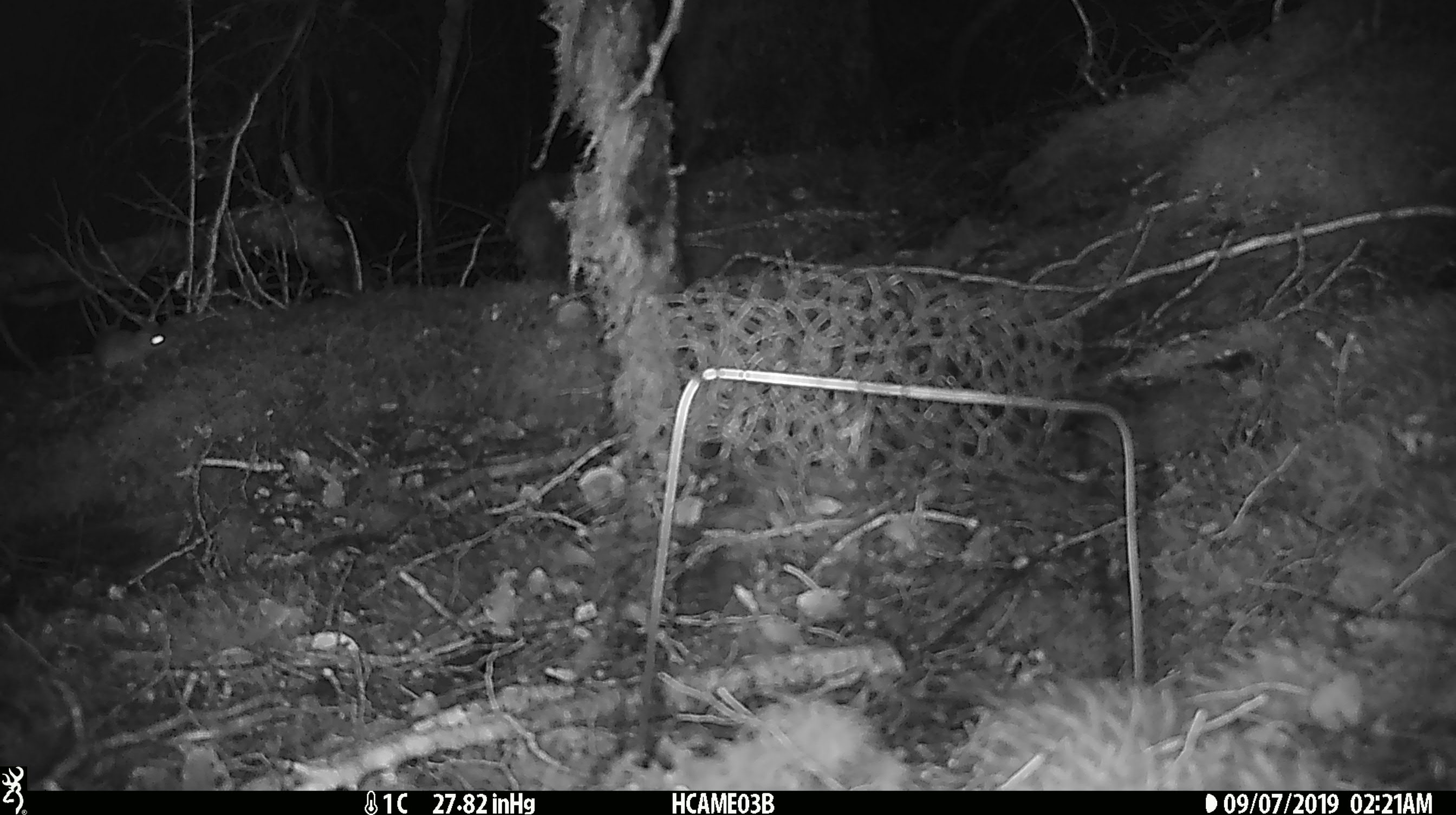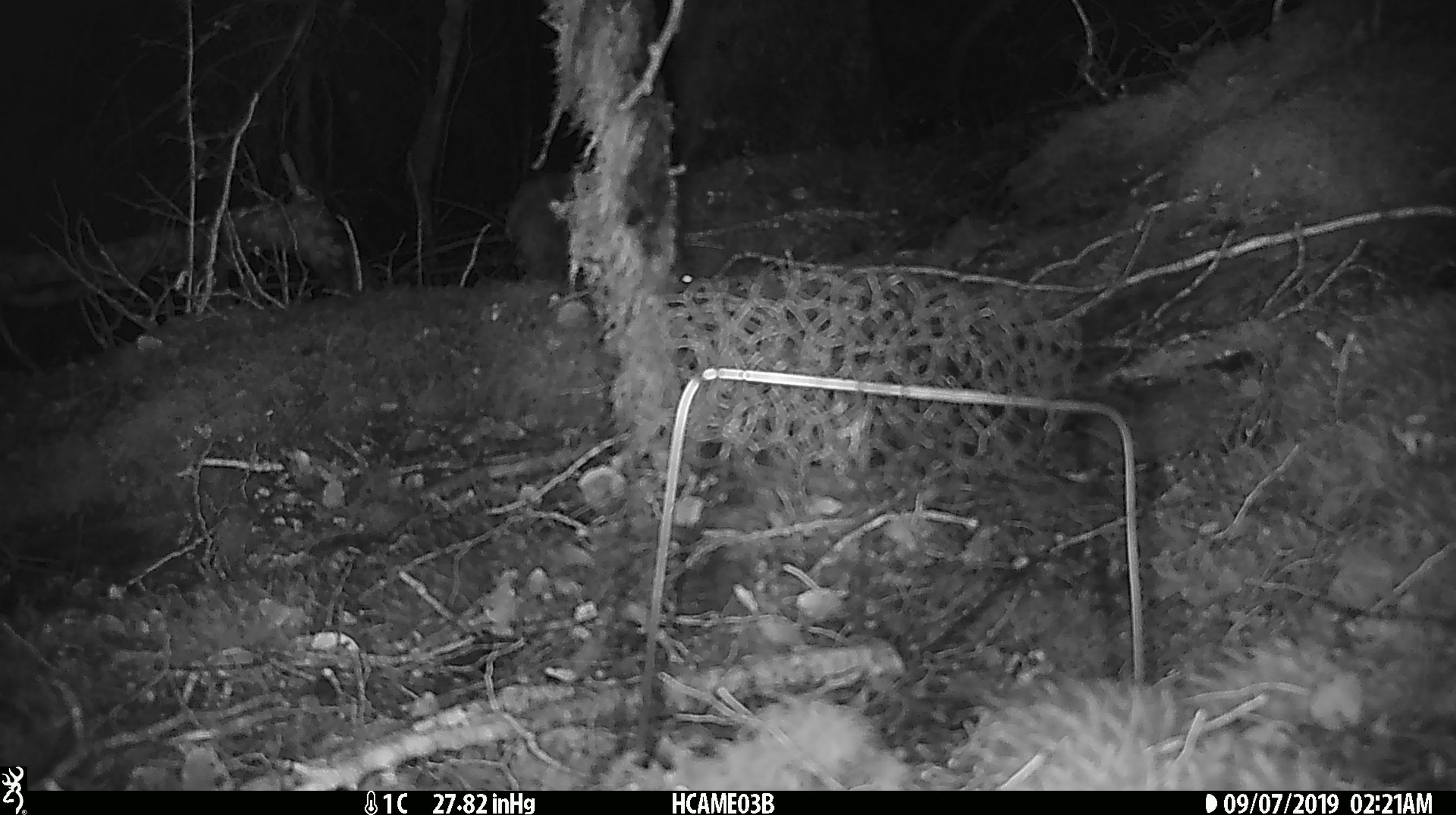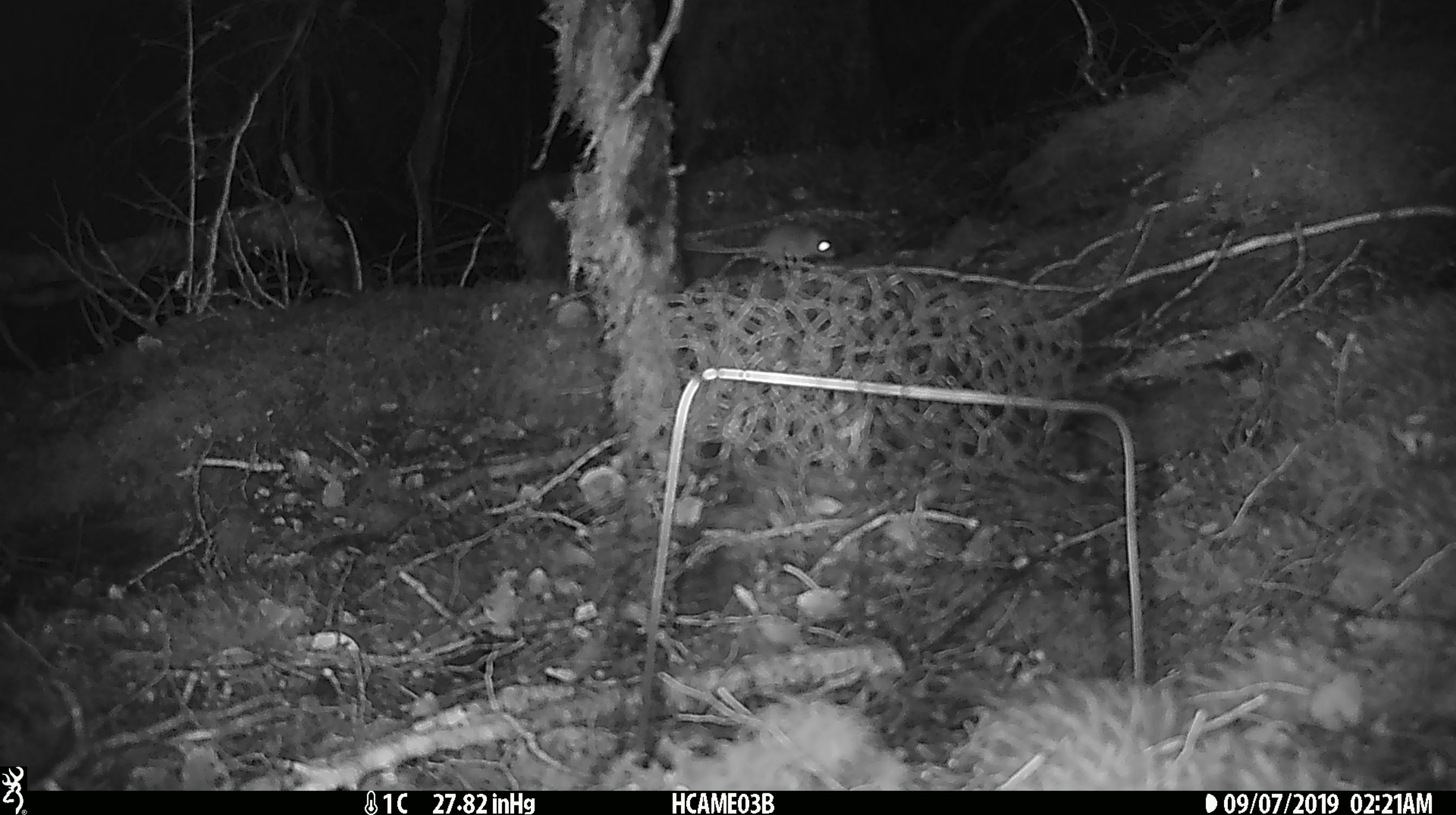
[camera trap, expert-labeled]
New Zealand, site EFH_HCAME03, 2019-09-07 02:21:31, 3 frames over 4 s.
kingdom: Animalia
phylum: Chordata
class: Mammalia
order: Rodentia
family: Muridae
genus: Mus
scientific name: Mus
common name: mouse